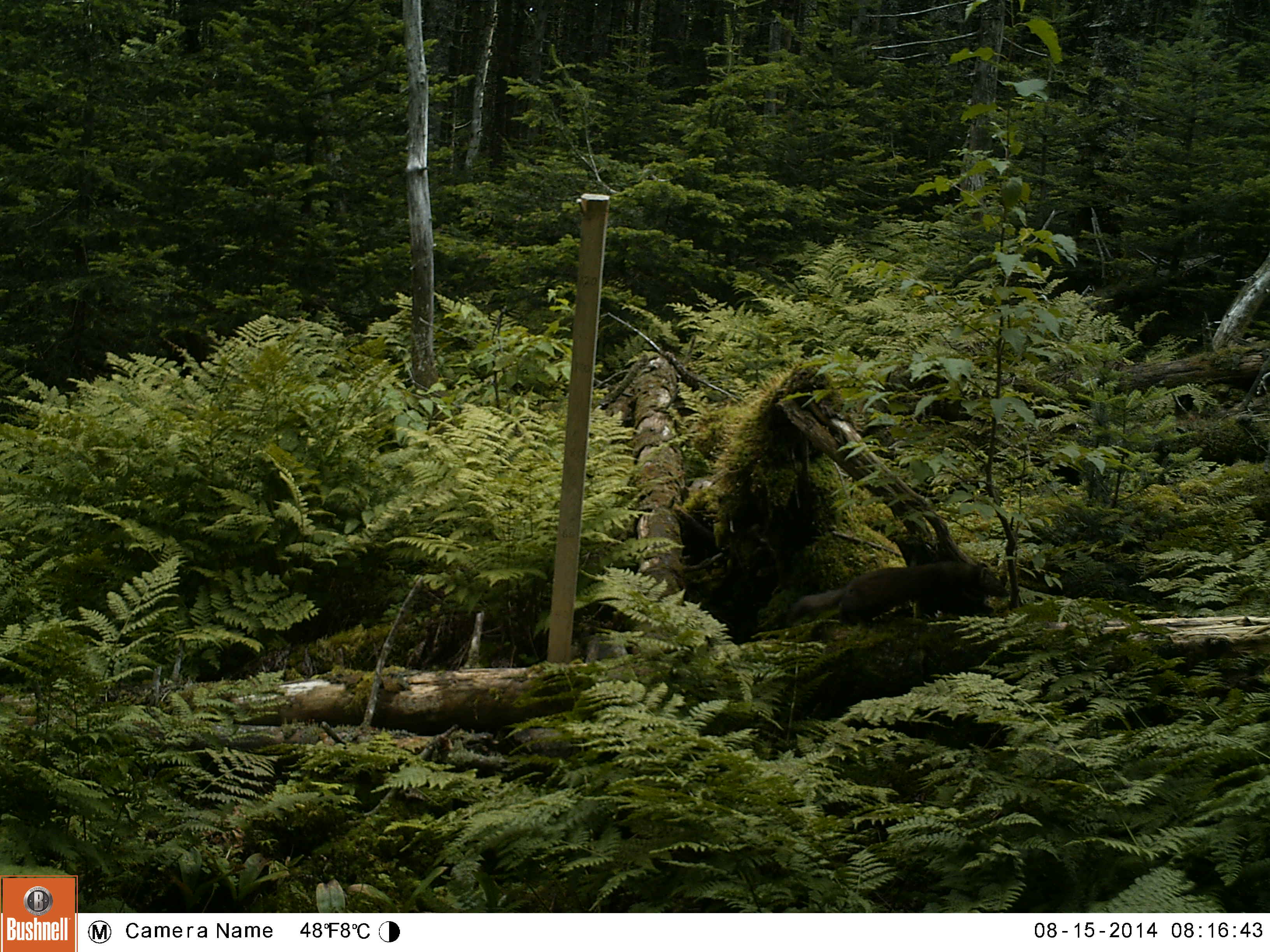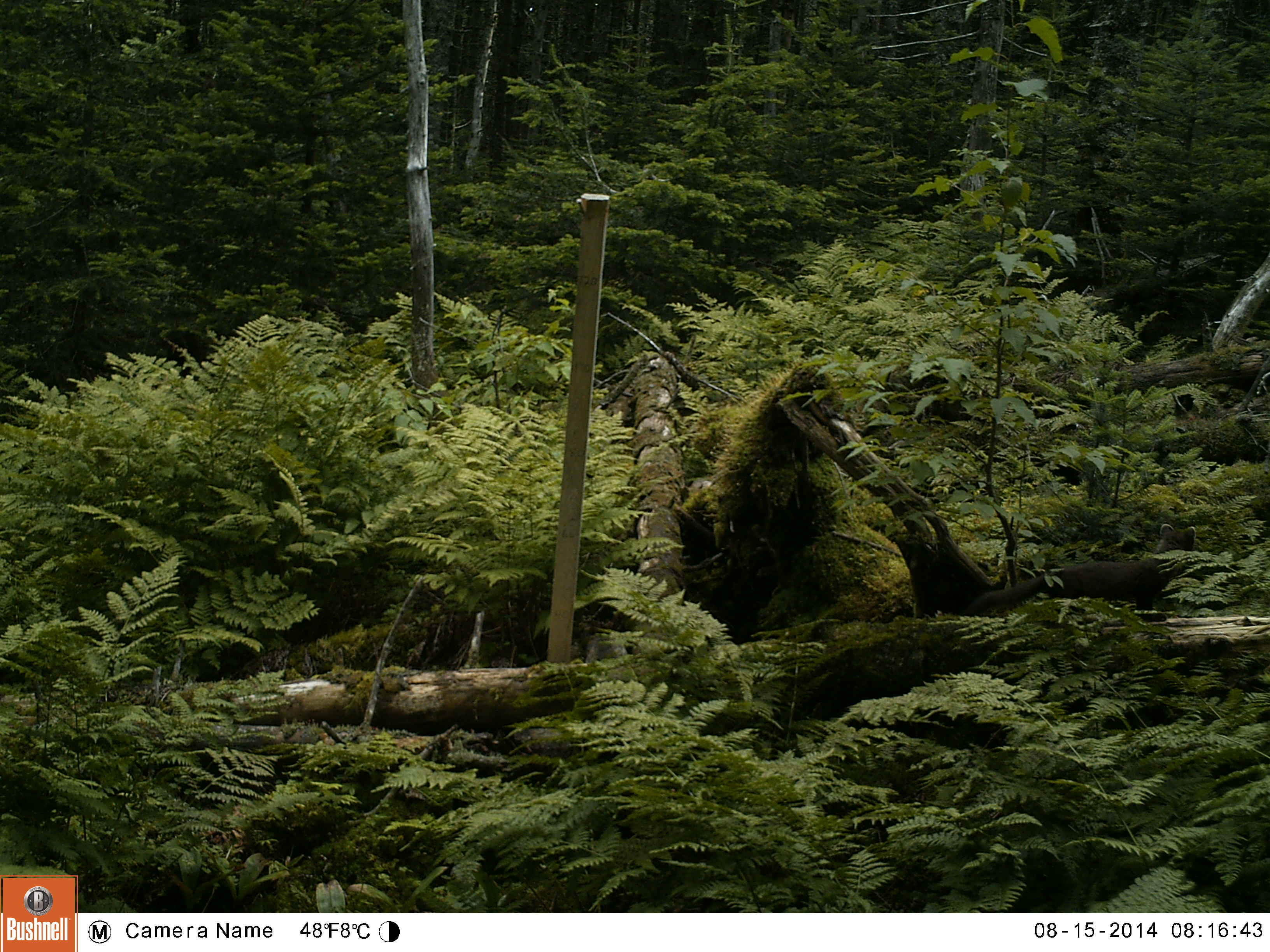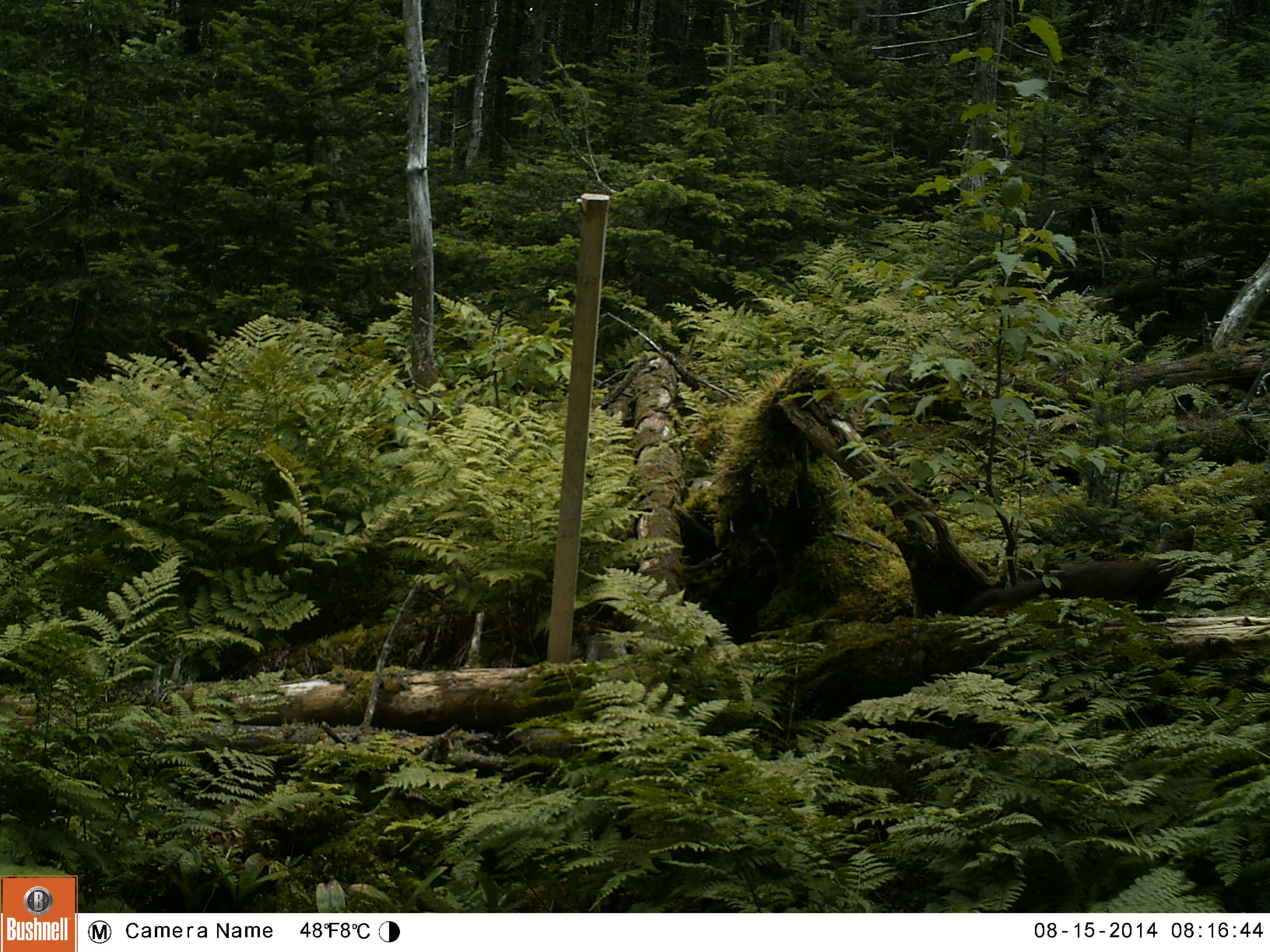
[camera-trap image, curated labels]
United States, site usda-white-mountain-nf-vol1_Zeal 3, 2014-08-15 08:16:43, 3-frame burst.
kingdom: Animalia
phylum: Chordata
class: Mammalia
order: Carnivora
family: Mustelidae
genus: Martes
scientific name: Martes americana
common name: american marten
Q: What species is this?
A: American marten (Martes americana).